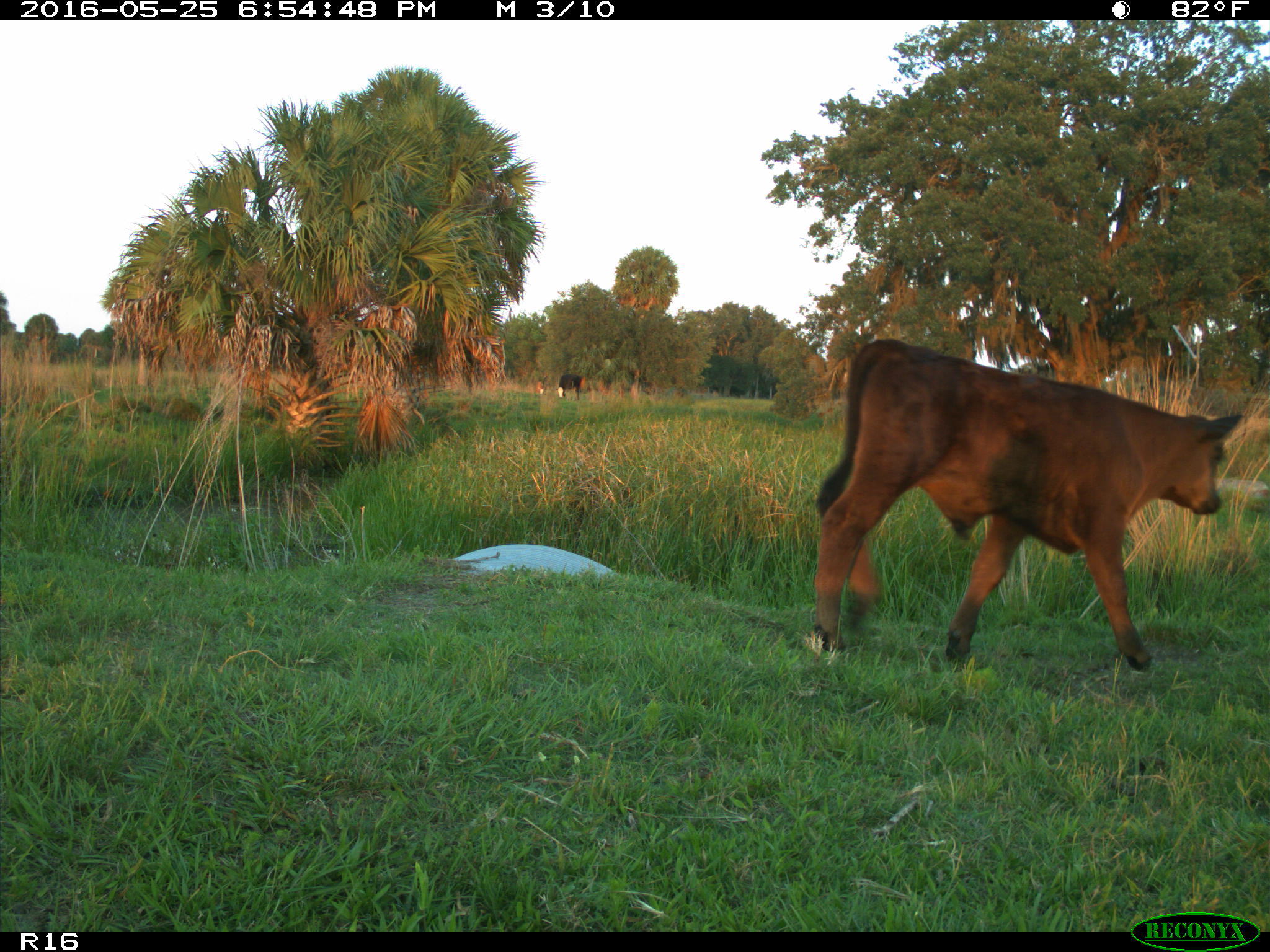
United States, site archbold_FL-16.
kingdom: Animalia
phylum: Chordata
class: Mammalia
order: Artiodactyla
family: Bovidae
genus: Bos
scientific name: Bos taurus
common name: domestic cow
Bos taurus (domestic cow).